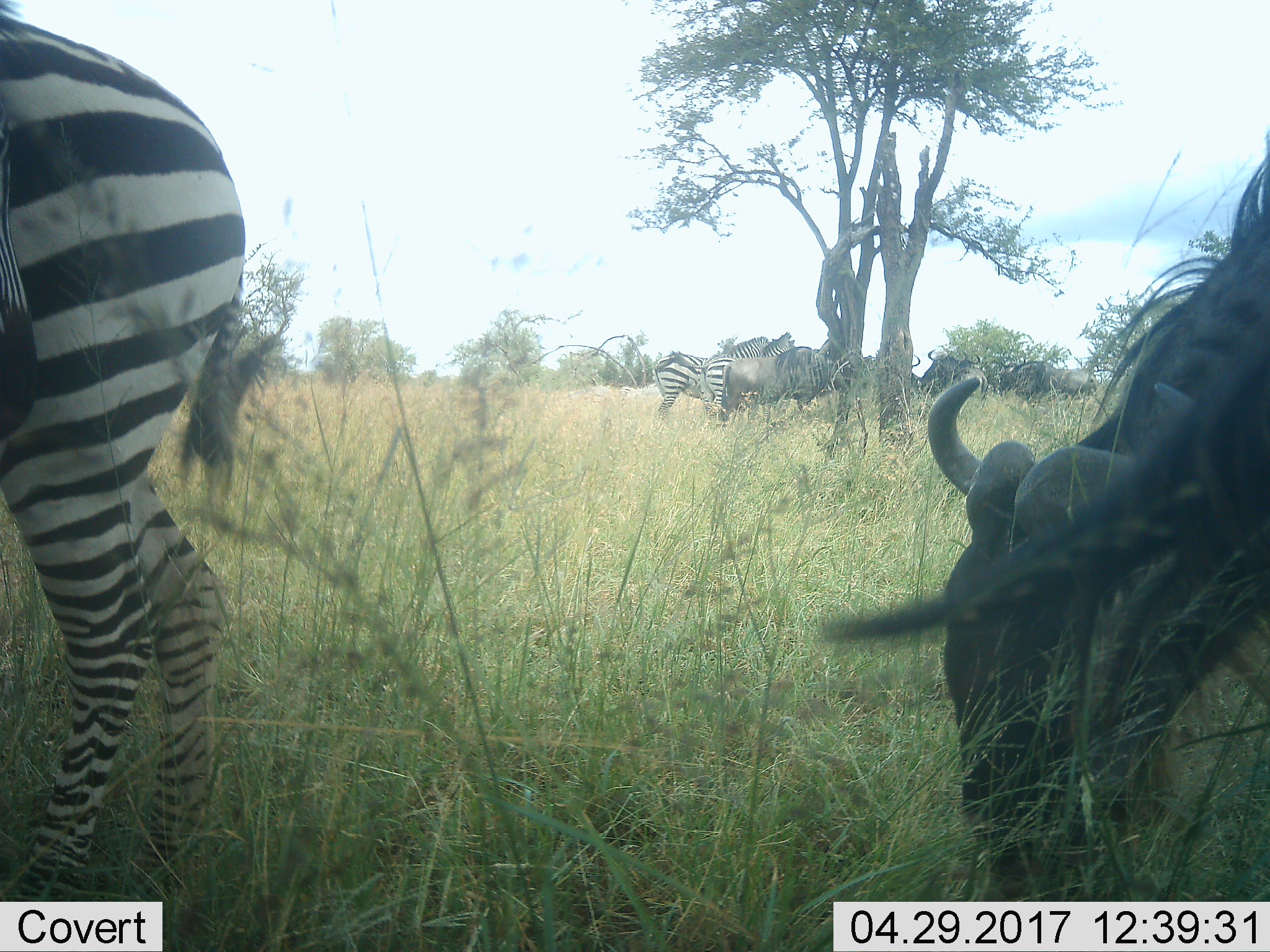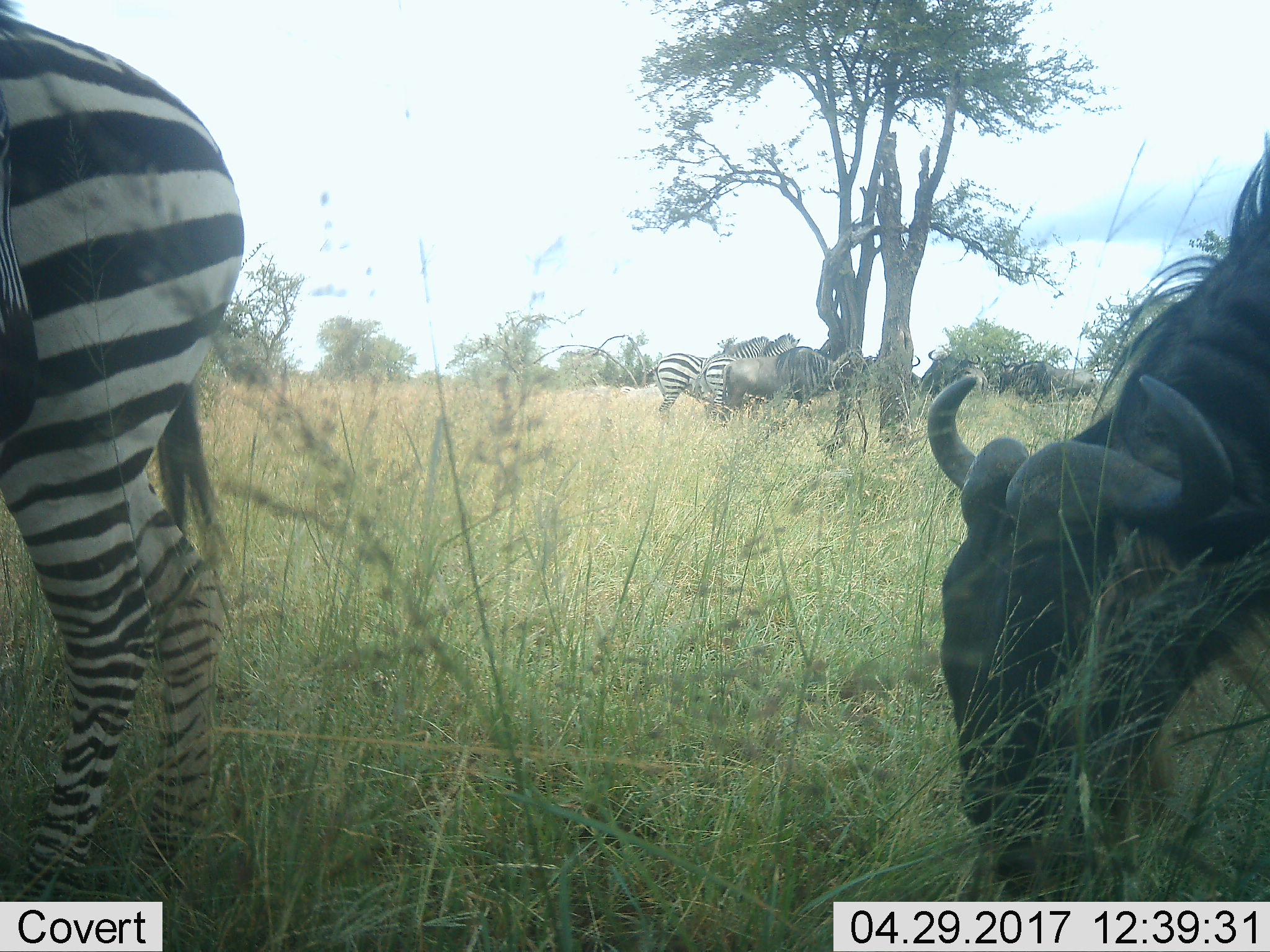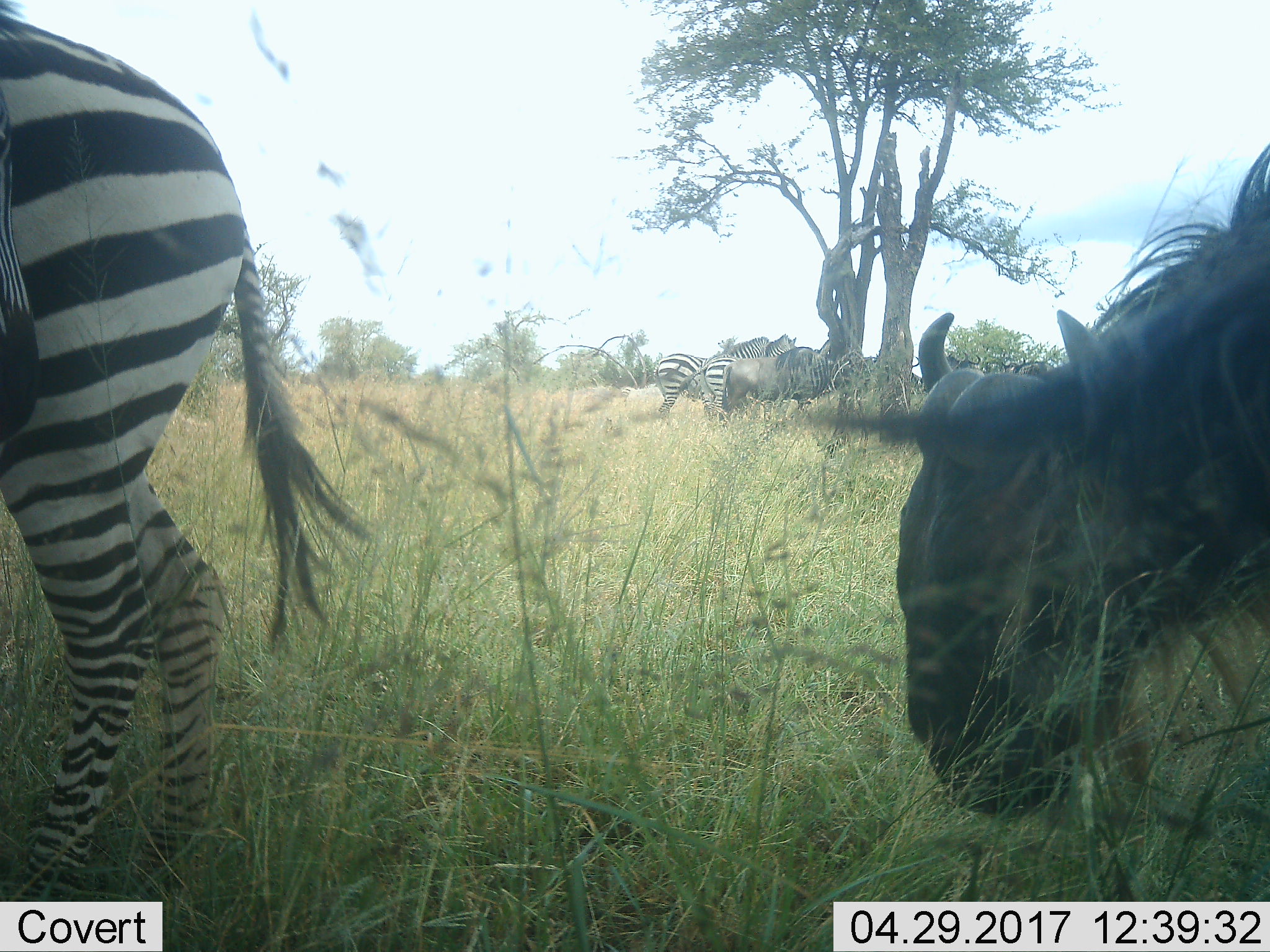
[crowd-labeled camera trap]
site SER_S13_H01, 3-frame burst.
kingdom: Animalia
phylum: Chordata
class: Mammalia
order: Artiodactyla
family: Bovidae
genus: Connochaetes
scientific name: Connochaetes taurinus taurinus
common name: blue wildebeest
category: wildebeestblue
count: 6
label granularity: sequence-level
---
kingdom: Animalia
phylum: Chordata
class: Mammalia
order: Perissodactyla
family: Equidae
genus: Equus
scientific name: Equus quagga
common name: plains zebra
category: zebraplains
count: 3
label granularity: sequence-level